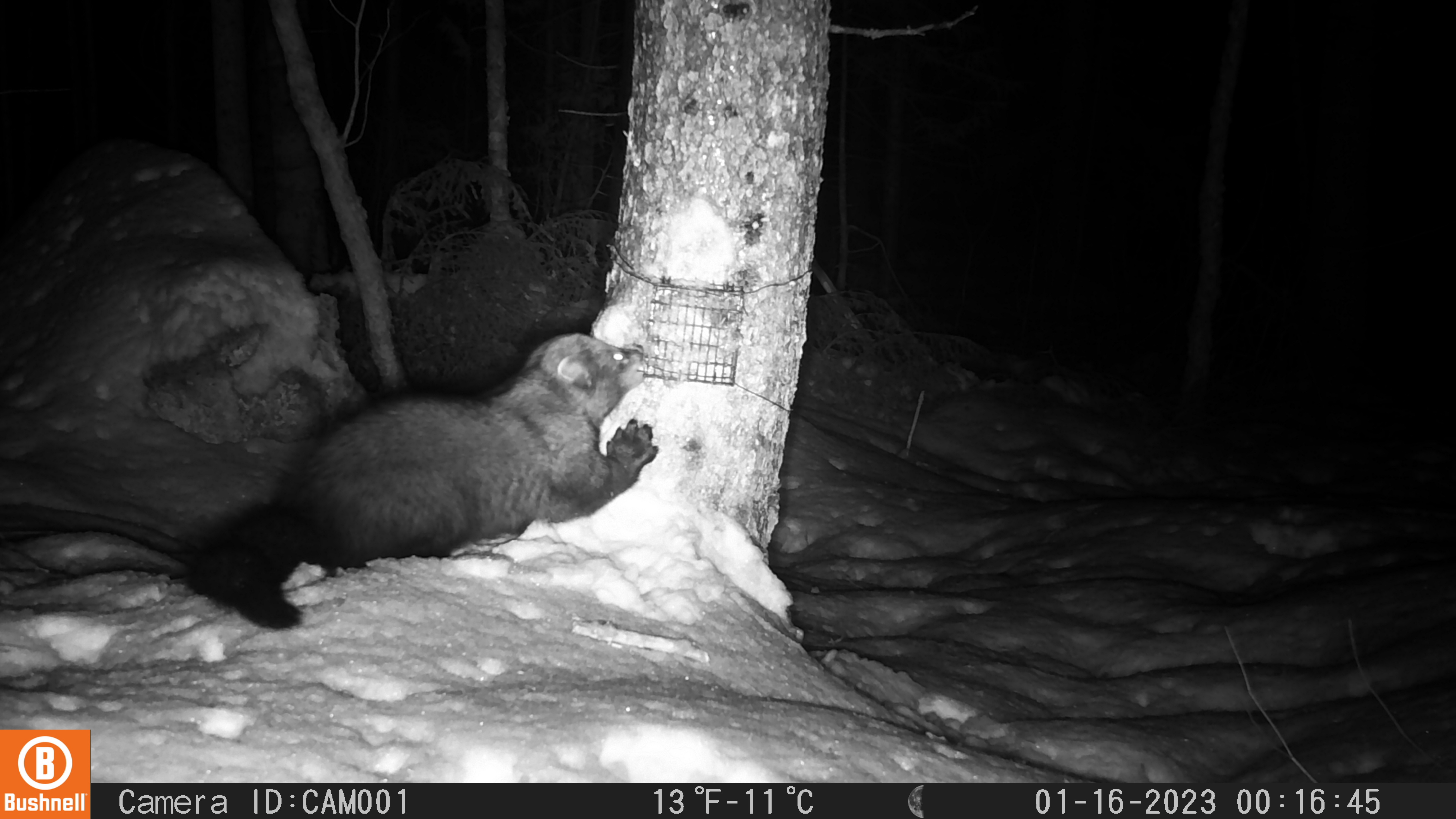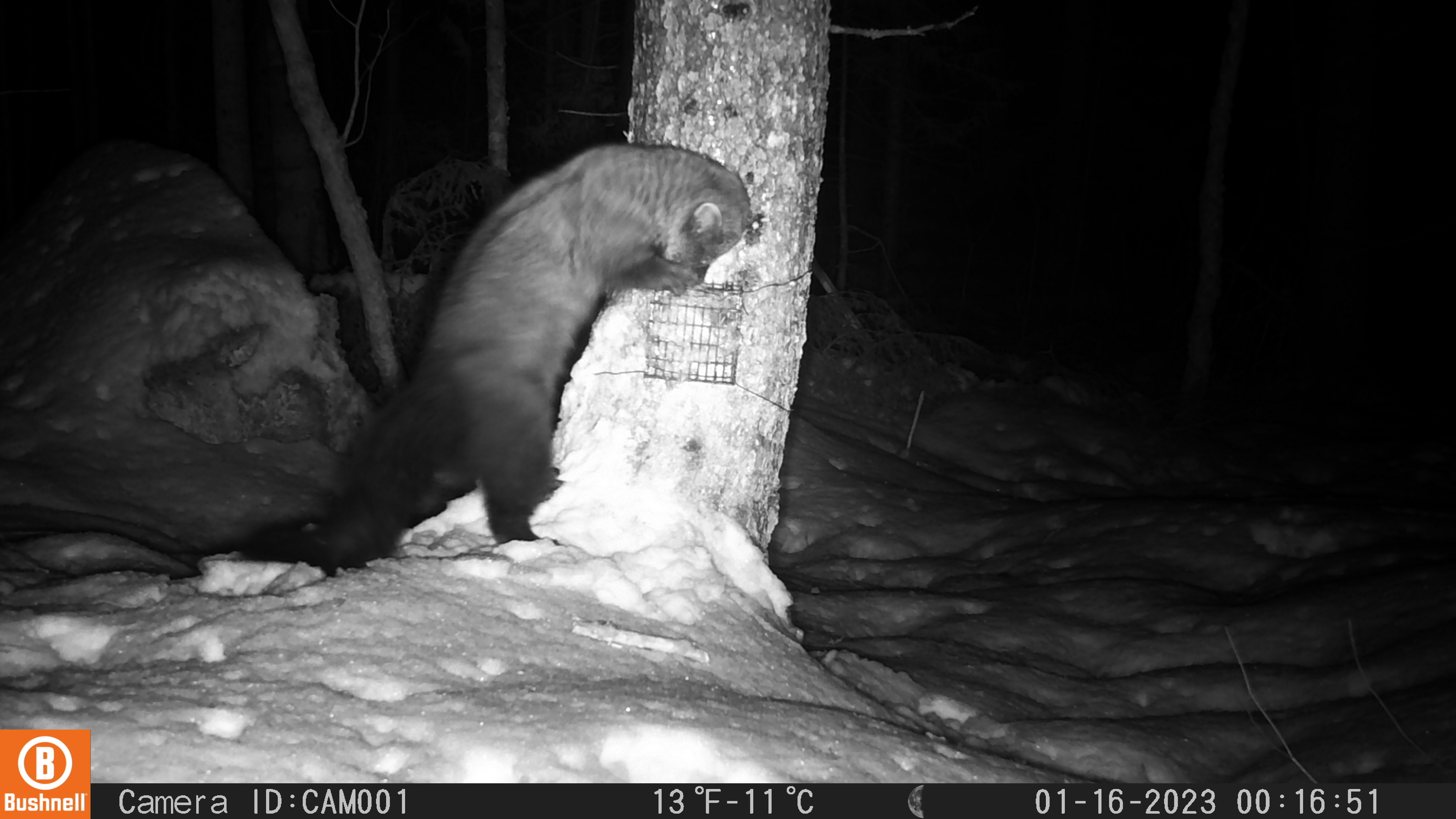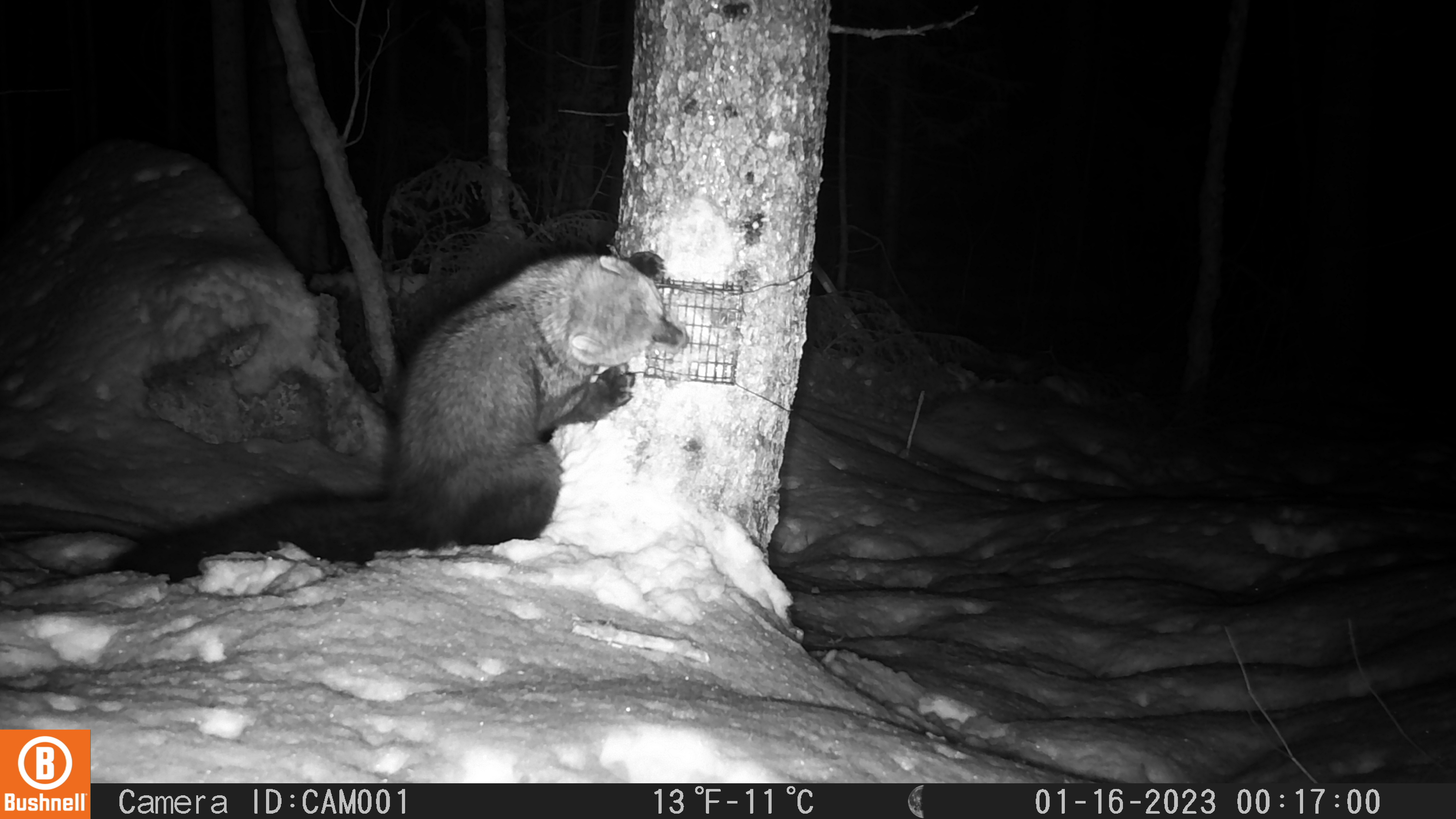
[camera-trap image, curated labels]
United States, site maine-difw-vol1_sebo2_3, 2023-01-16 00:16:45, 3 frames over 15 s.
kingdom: Animalia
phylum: Chordata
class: Mammalia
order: Carnivora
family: Mustelidae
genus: Pekania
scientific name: Pekania pennanti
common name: fisher